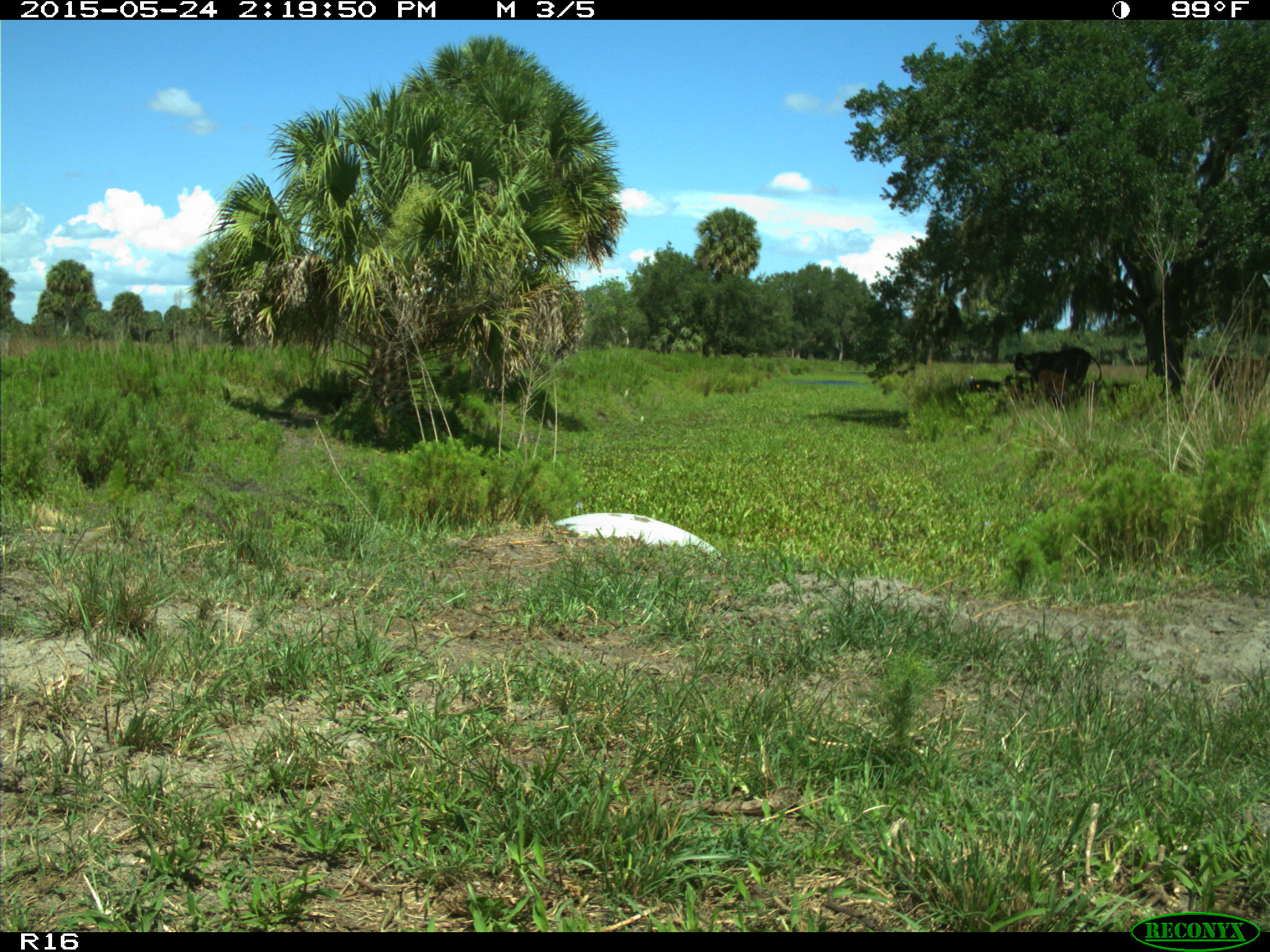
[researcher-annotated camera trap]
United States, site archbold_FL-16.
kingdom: Animalia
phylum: Chordata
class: Mammalia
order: Artiodactyla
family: Bovidae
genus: Bos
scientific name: Bos taurus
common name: domestic cow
Bos taurus (domestic cow).